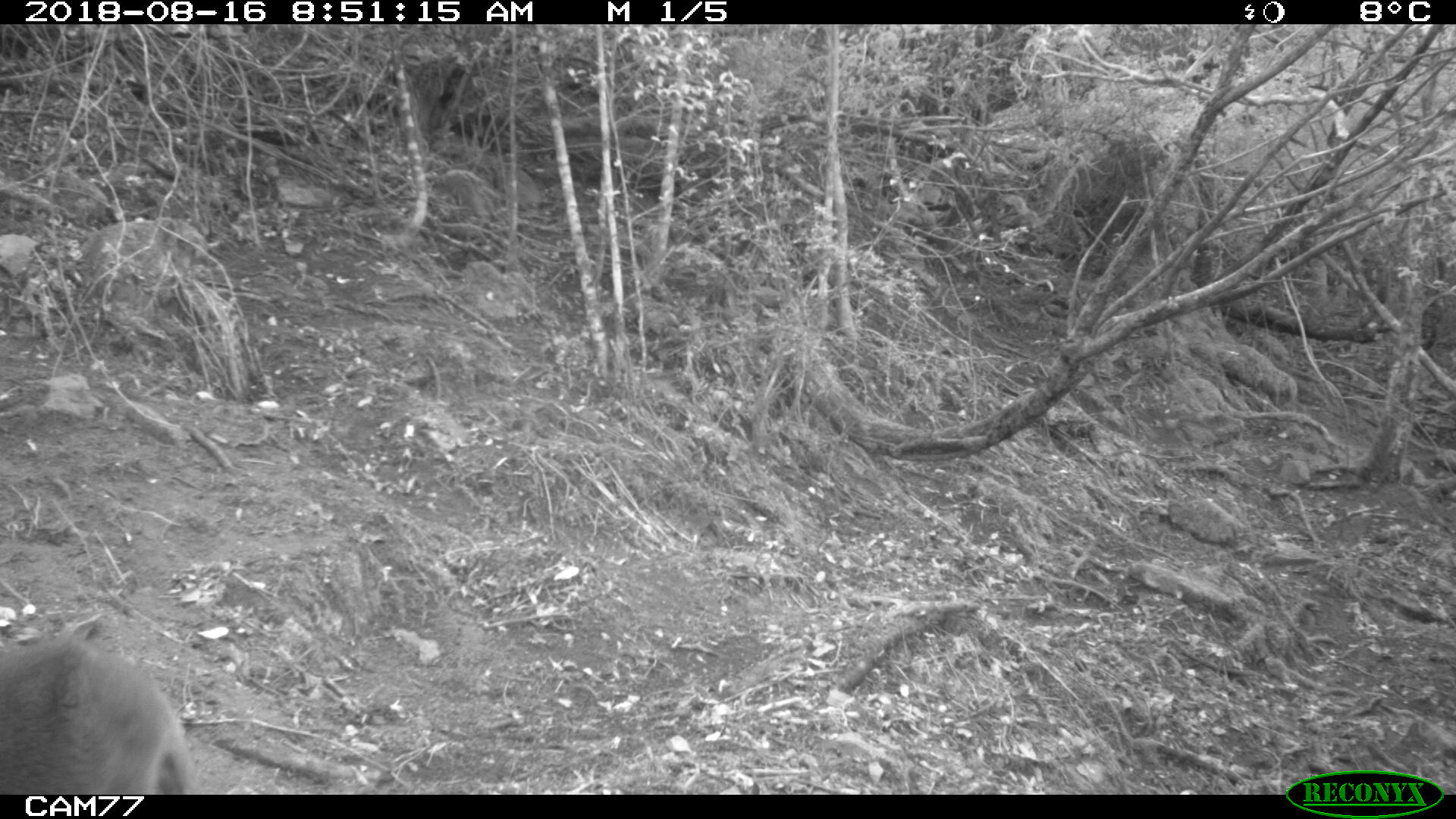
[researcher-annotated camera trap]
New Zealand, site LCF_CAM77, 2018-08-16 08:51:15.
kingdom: Animalia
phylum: Chordata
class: Mammalia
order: Diprotodontia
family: Macropodidae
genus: Notamacropus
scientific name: Notamacropus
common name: wallaby